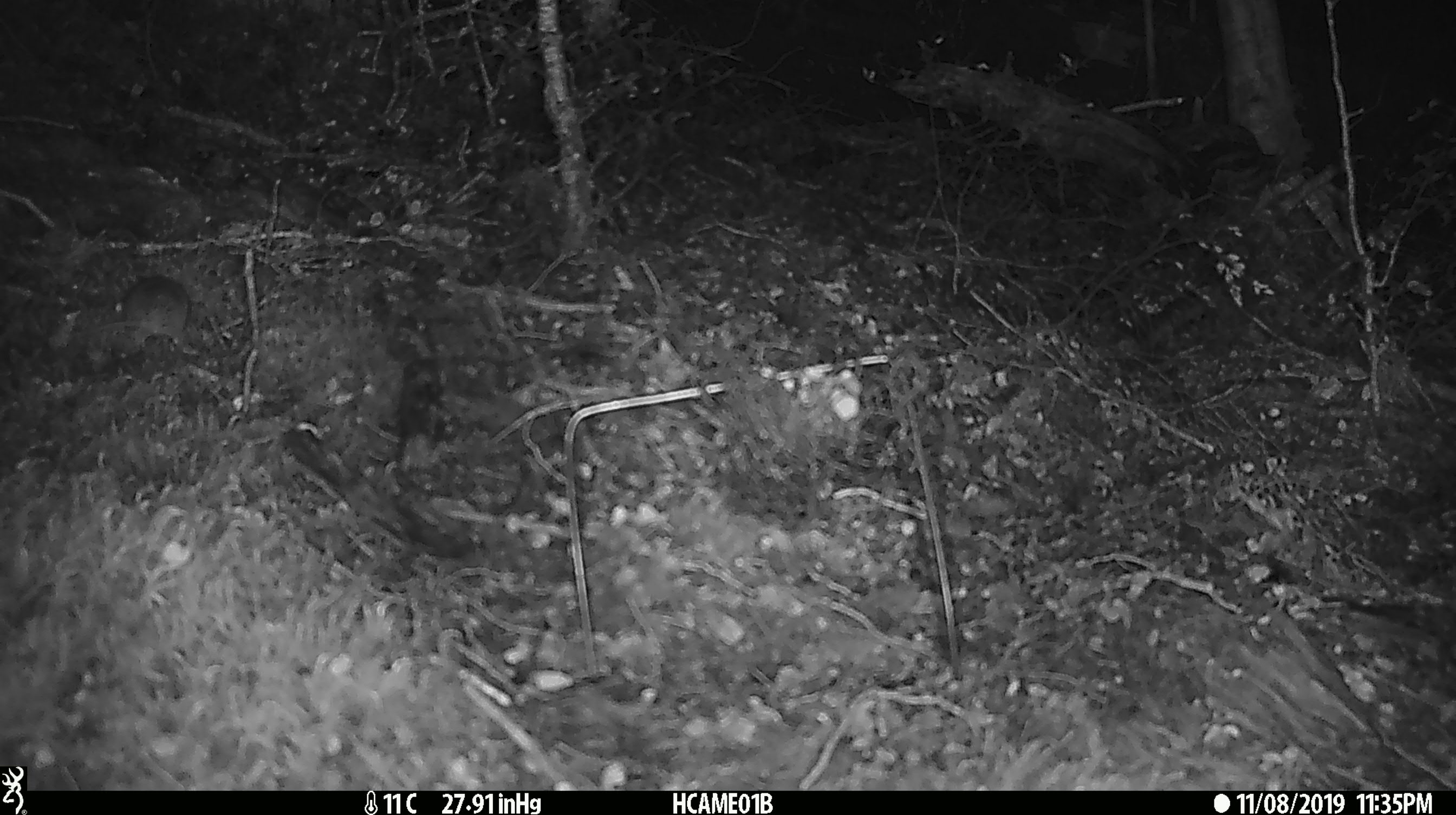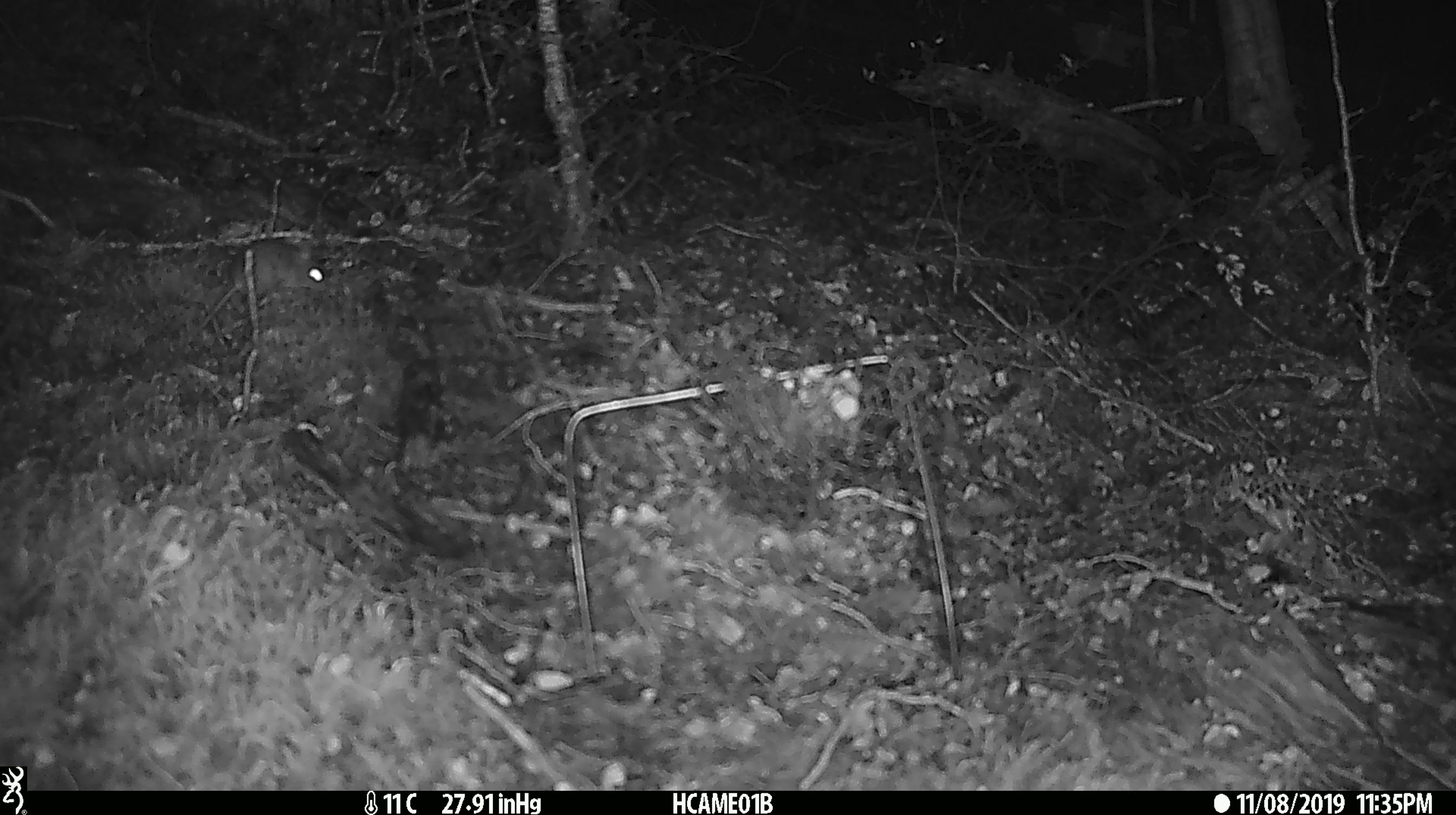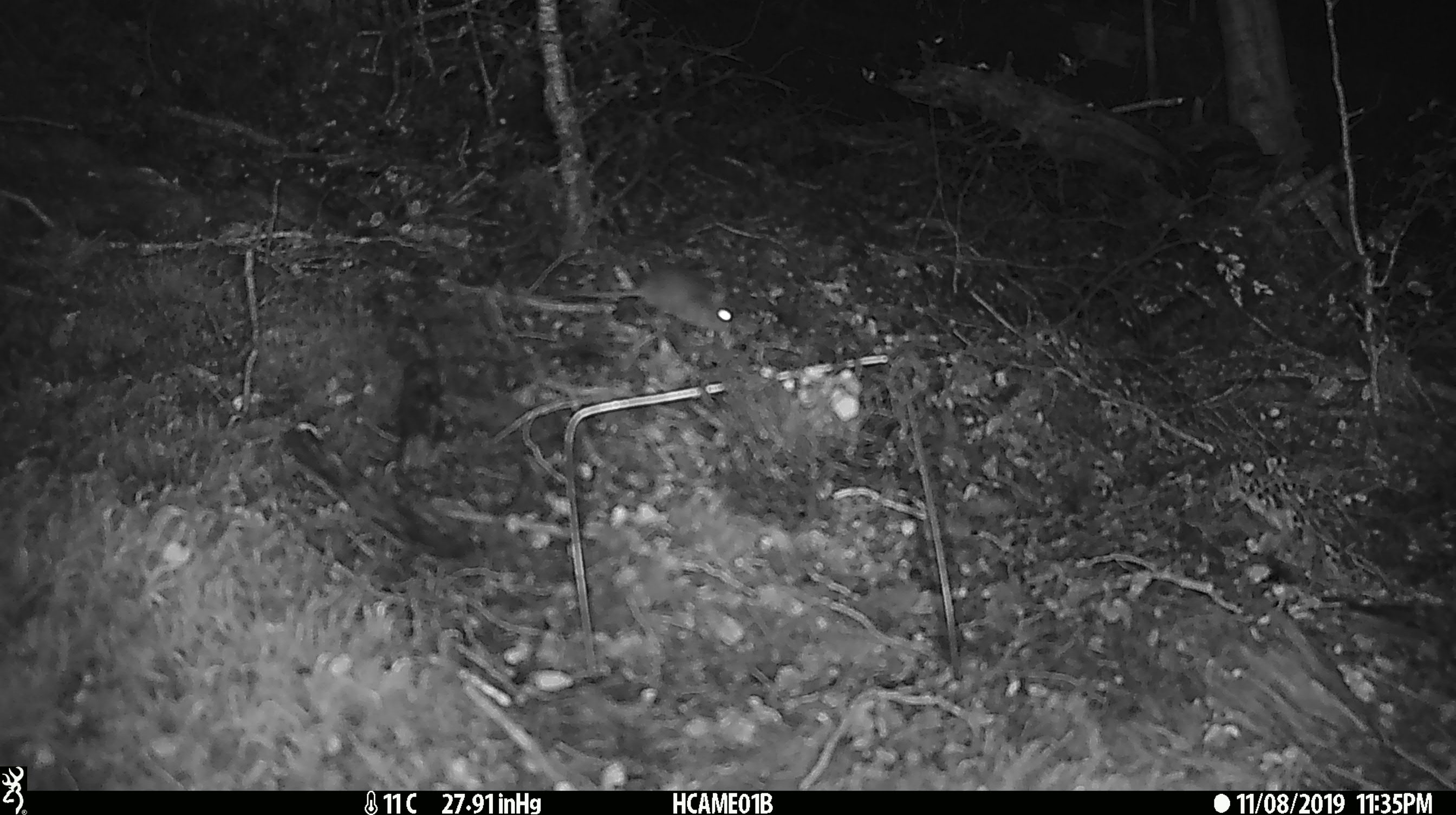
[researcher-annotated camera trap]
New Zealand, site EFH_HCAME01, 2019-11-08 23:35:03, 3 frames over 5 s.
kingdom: Animalia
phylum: Chordata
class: Mammalia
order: Rodentia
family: Muridae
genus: Mus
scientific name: Mus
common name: mouse